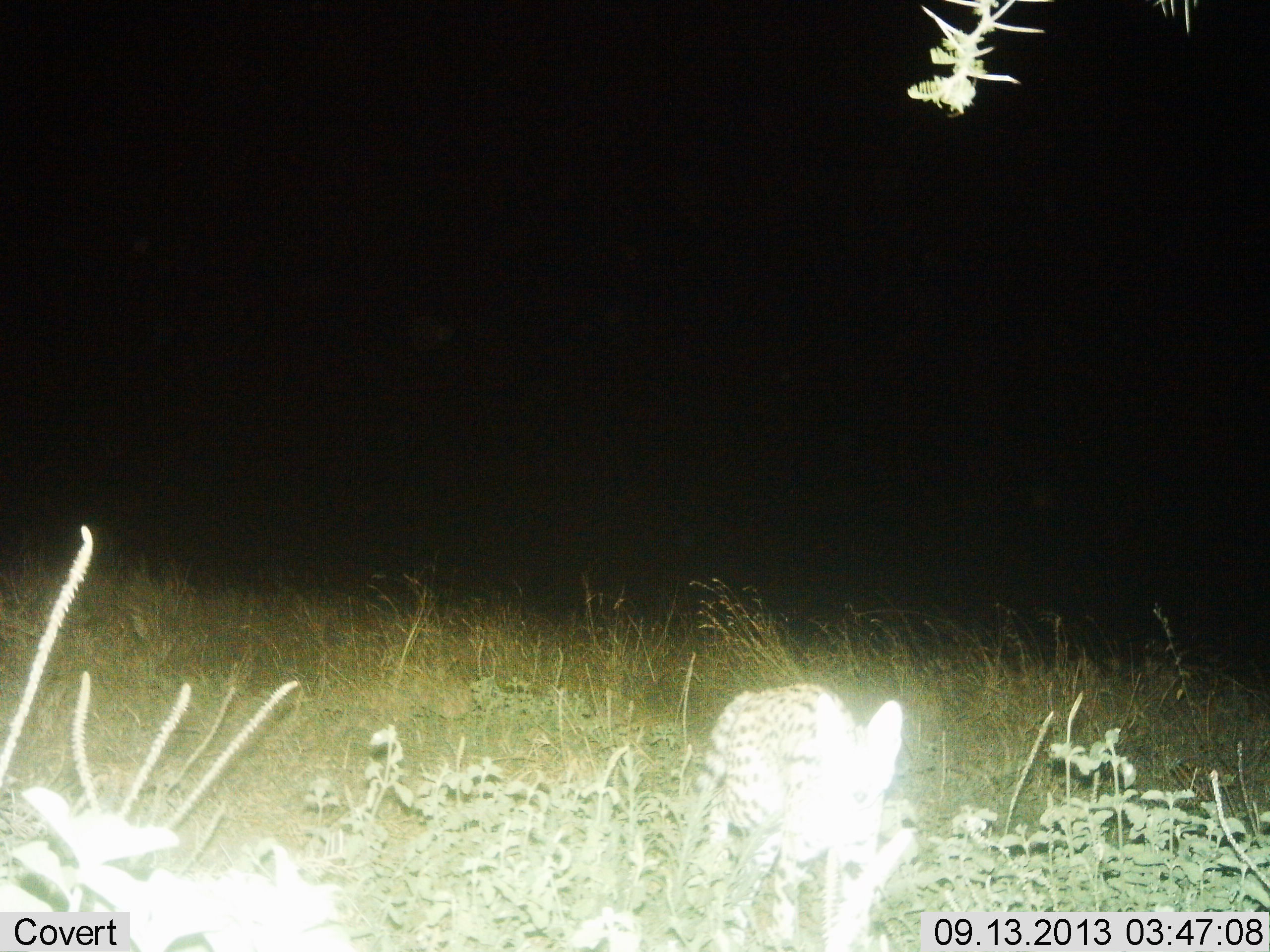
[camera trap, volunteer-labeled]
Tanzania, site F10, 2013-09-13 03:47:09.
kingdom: Animalia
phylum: Chordata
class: Mammalia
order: Carnivora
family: Felidae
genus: Leptailurus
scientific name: Leptailurus serval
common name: serval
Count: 1.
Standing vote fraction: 44%.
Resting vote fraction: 8%.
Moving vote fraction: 48%.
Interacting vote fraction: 12%.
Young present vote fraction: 0%.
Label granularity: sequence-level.